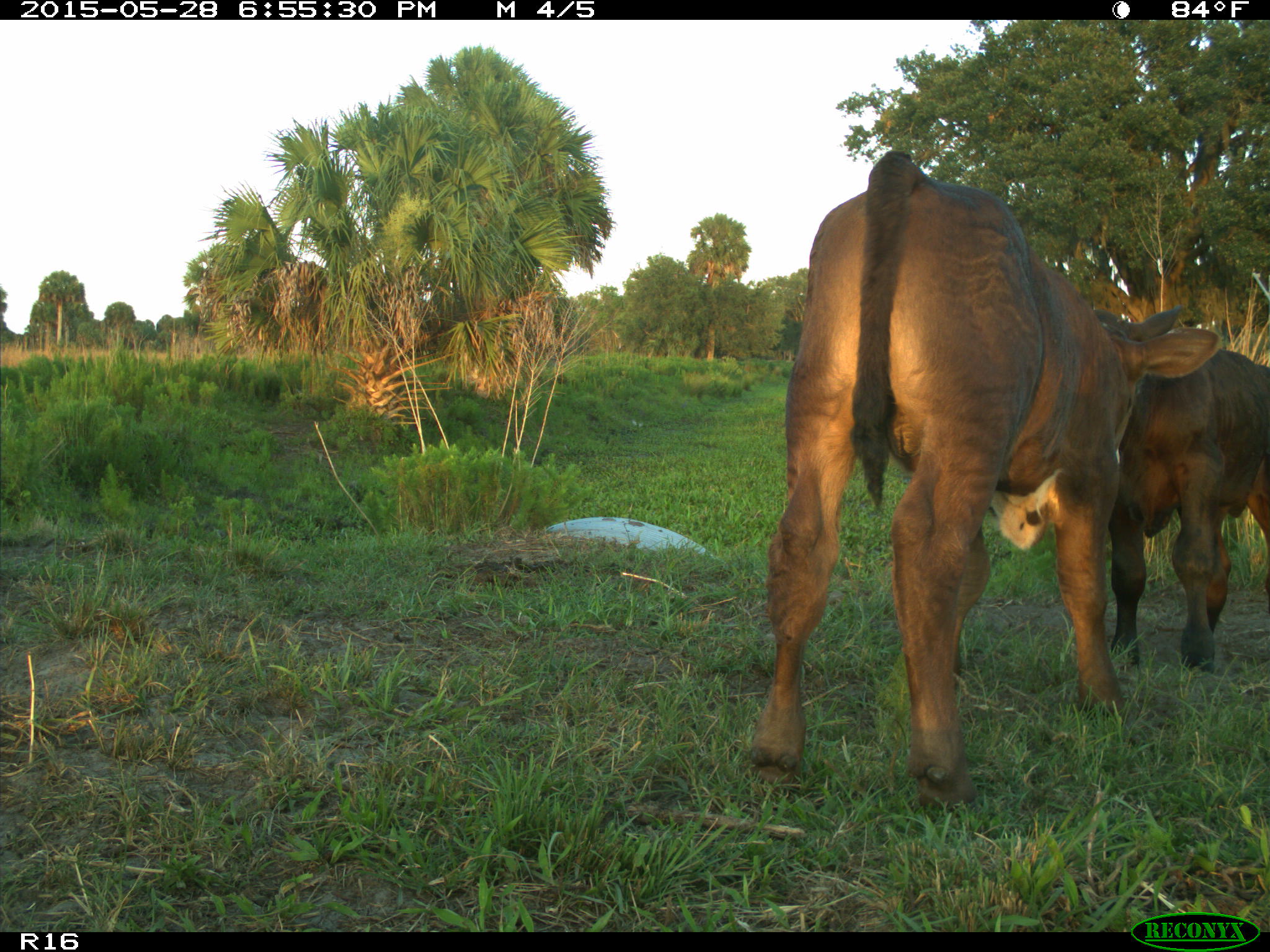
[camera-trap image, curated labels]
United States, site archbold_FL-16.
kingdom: Animalia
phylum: Chordata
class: Mammalia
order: Artiodactyla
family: Bovidae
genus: Bos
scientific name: Bos taurus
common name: domestic cow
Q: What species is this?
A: Bos taurus (domestic cow).